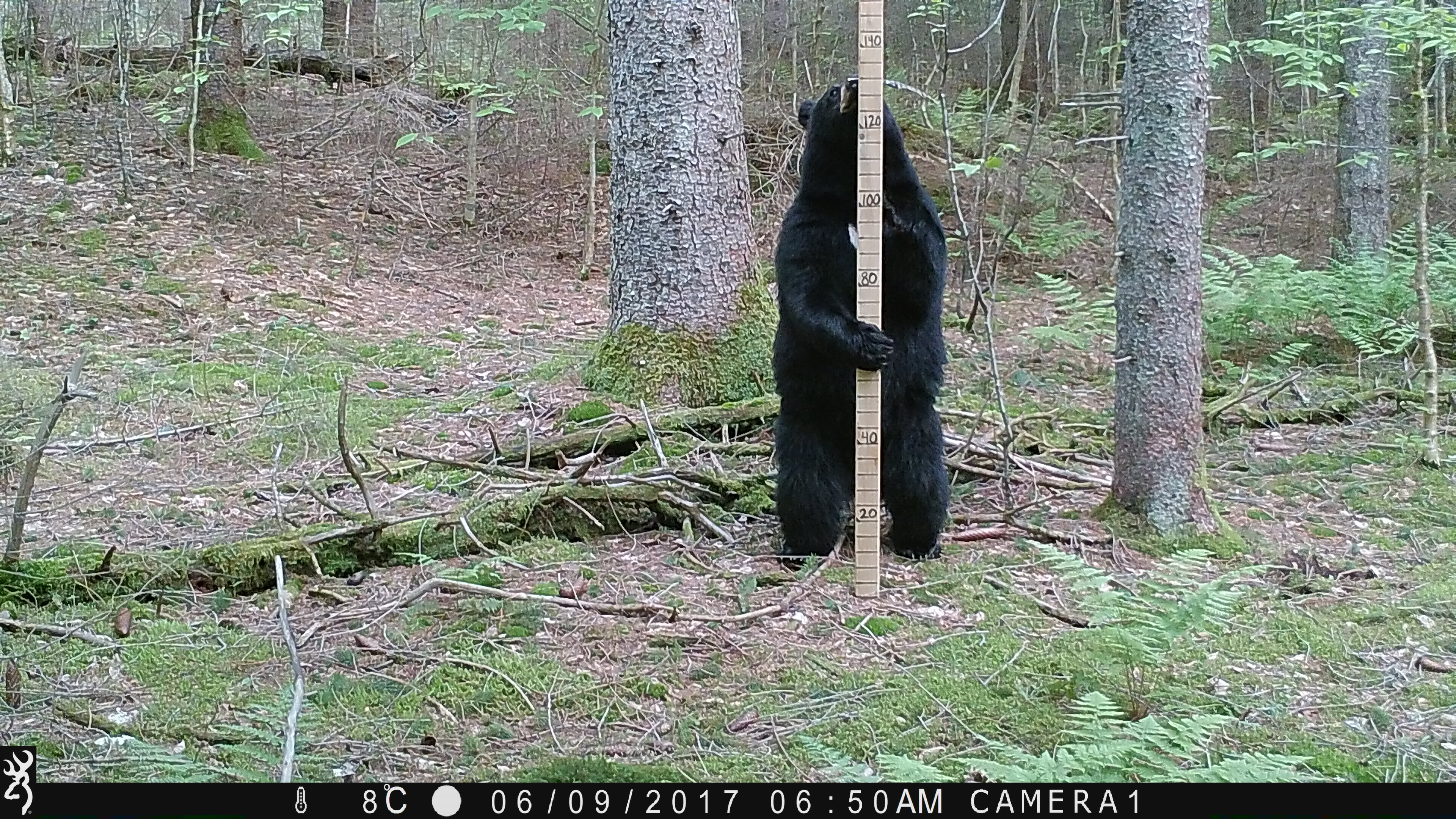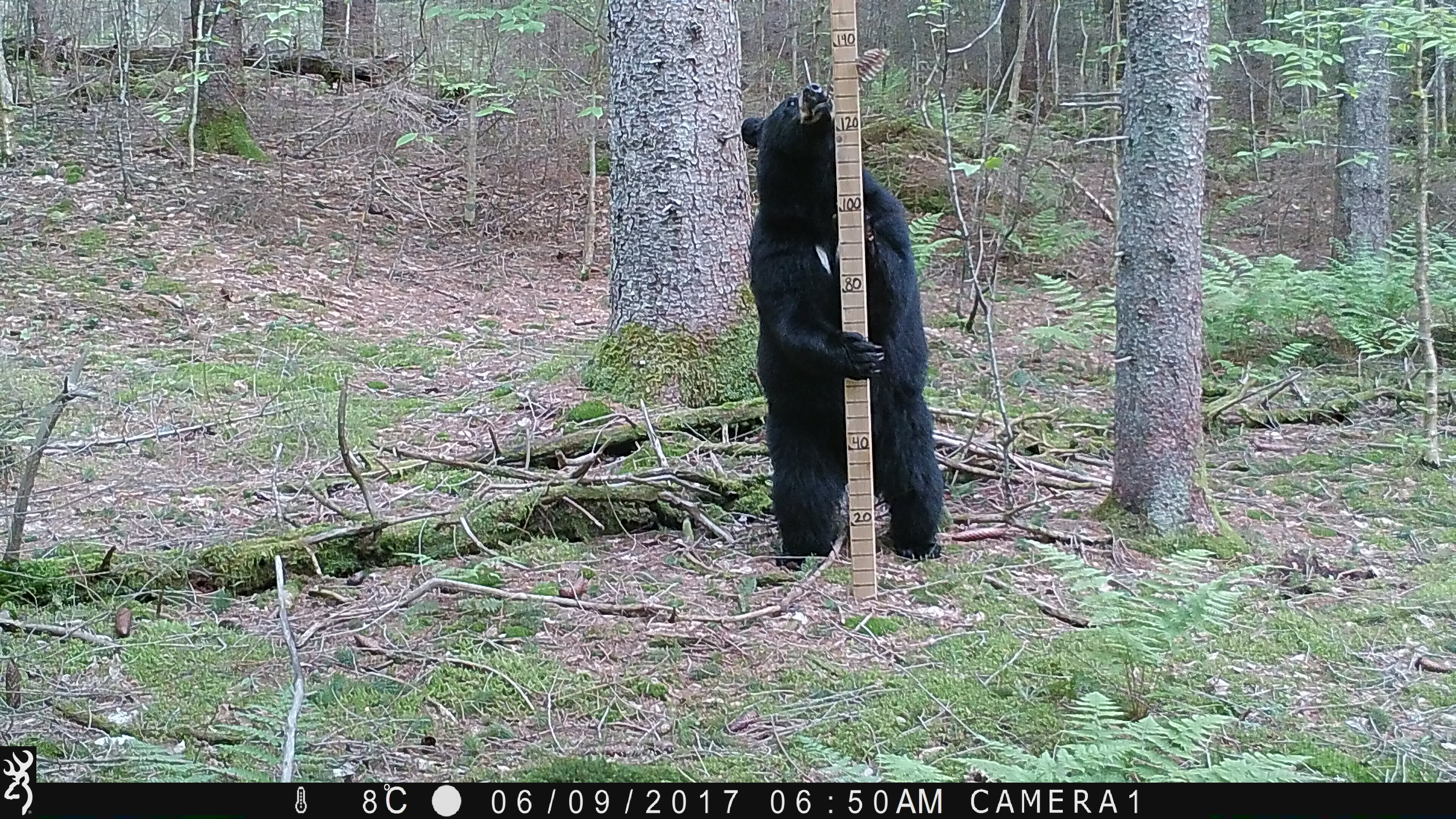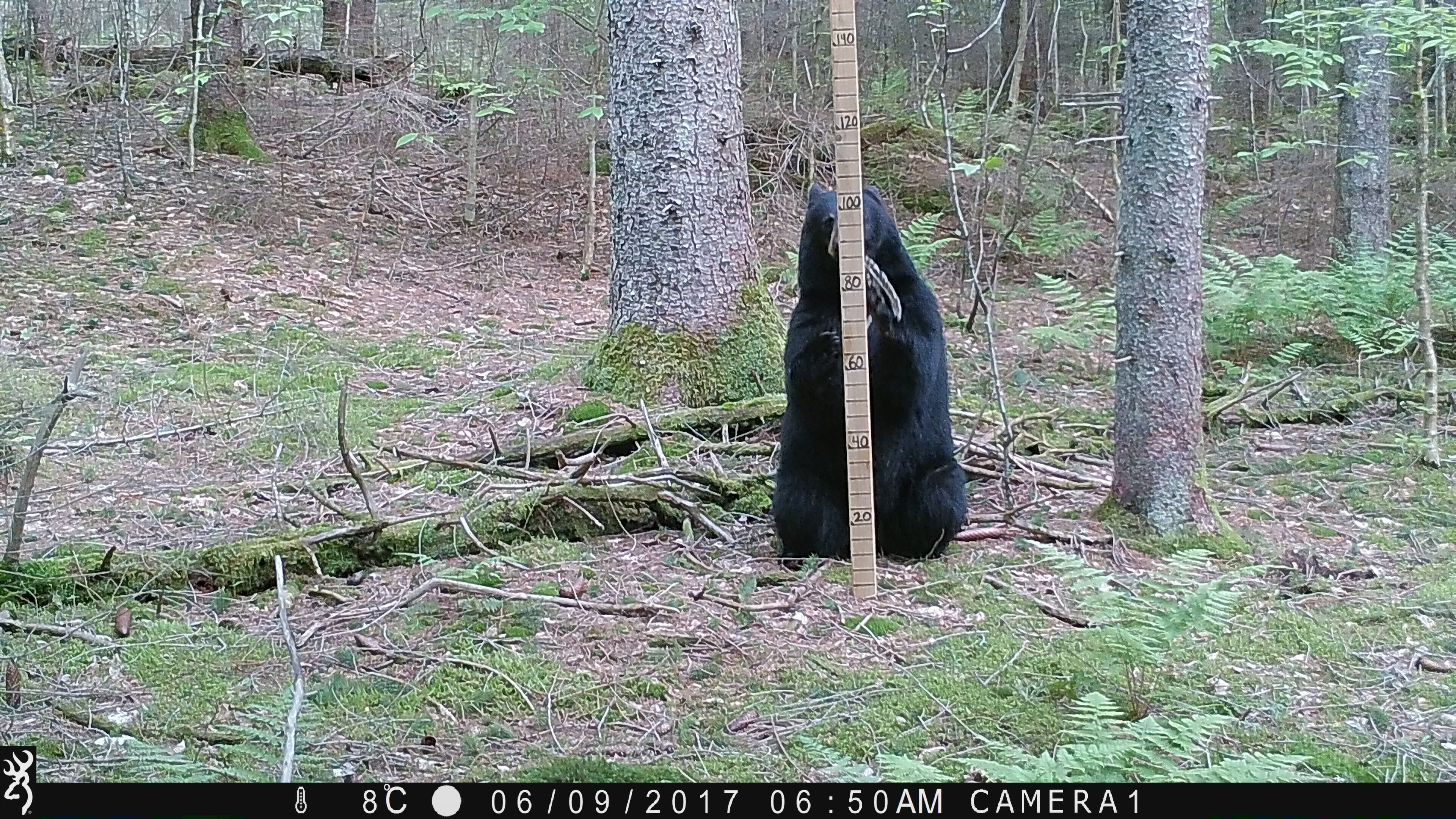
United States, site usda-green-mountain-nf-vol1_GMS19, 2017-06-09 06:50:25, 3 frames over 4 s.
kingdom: Animalia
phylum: Chordata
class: Mammalia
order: Carnivora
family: Ursidae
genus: Ursus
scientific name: Ursus americanus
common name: black bear